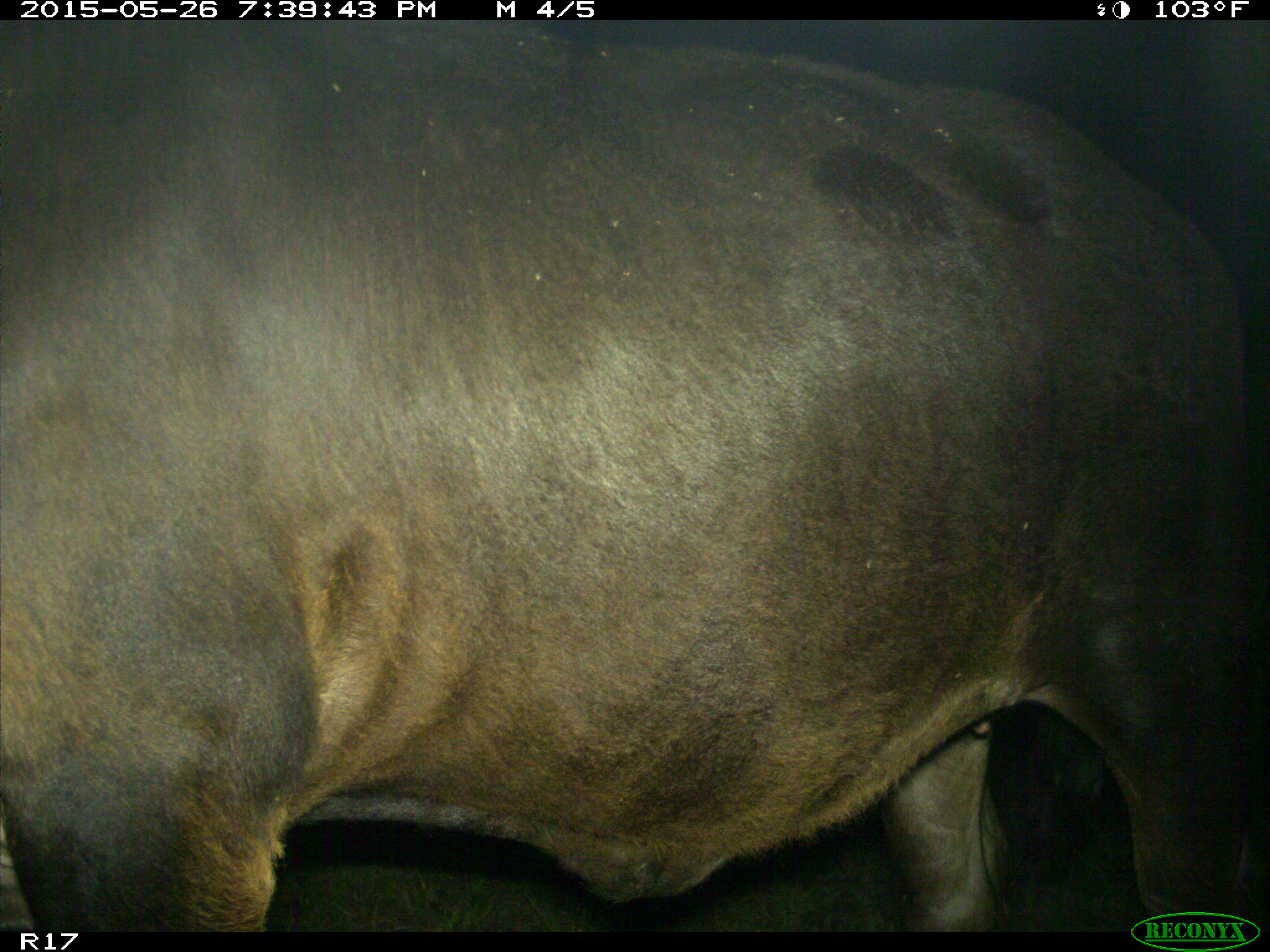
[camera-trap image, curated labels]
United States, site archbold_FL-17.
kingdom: Animalia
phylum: Chordata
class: Mammalia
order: Artiodactyla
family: Bovidae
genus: Bos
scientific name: Bos taurus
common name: domestic cow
Bos taurus (domestic cow).